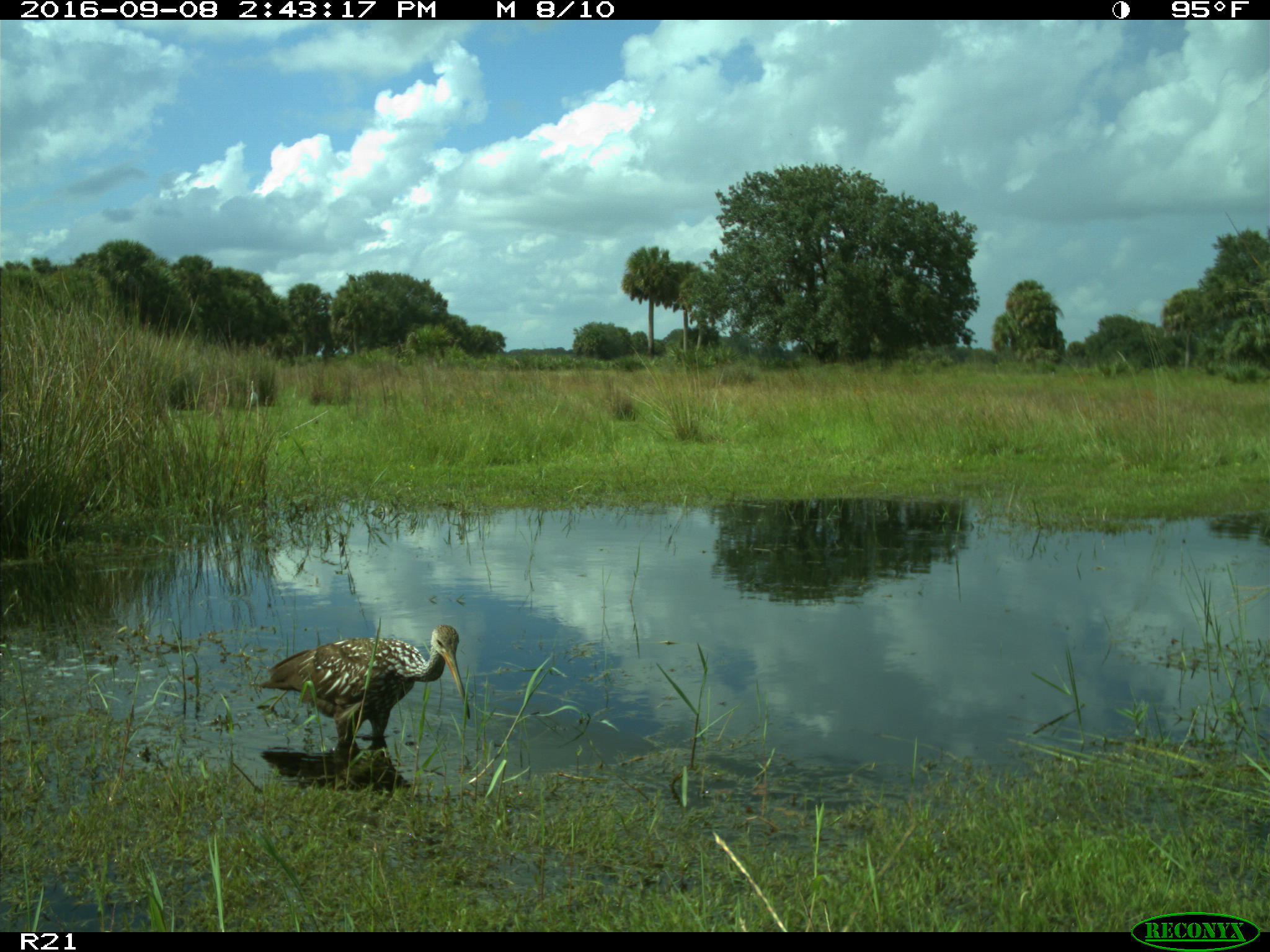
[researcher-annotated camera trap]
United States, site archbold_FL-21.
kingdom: Animalia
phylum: Chordata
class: Aves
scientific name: Aves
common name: birds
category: unidentified bird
Unidentified bird (birds) (Aves).